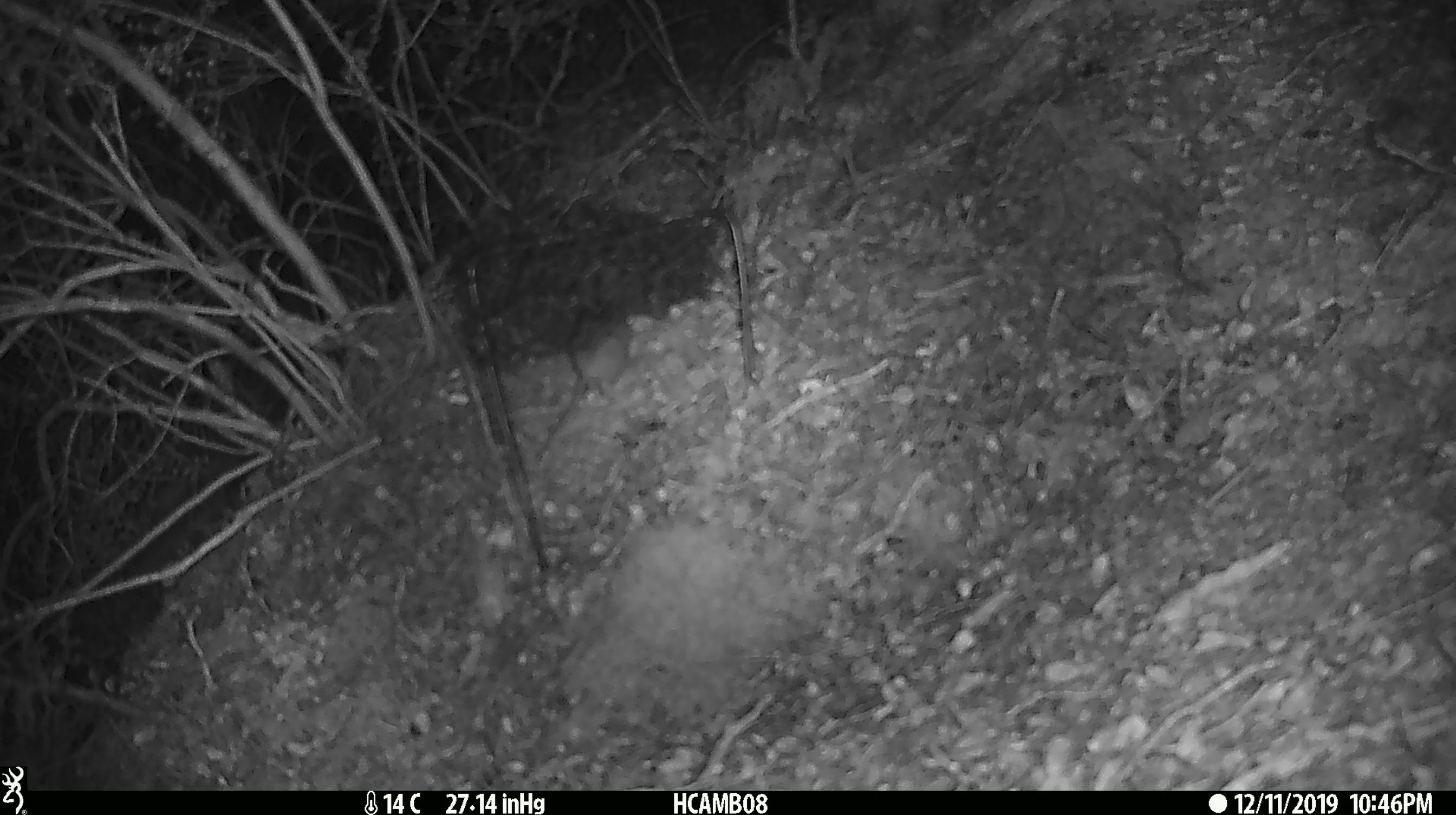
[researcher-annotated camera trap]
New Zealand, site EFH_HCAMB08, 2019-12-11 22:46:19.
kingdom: Animalia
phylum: Chordata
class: Mammalia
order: Rodentia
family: Muridae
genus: Mus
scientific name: Mus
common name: mouse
Mouse (Mus).